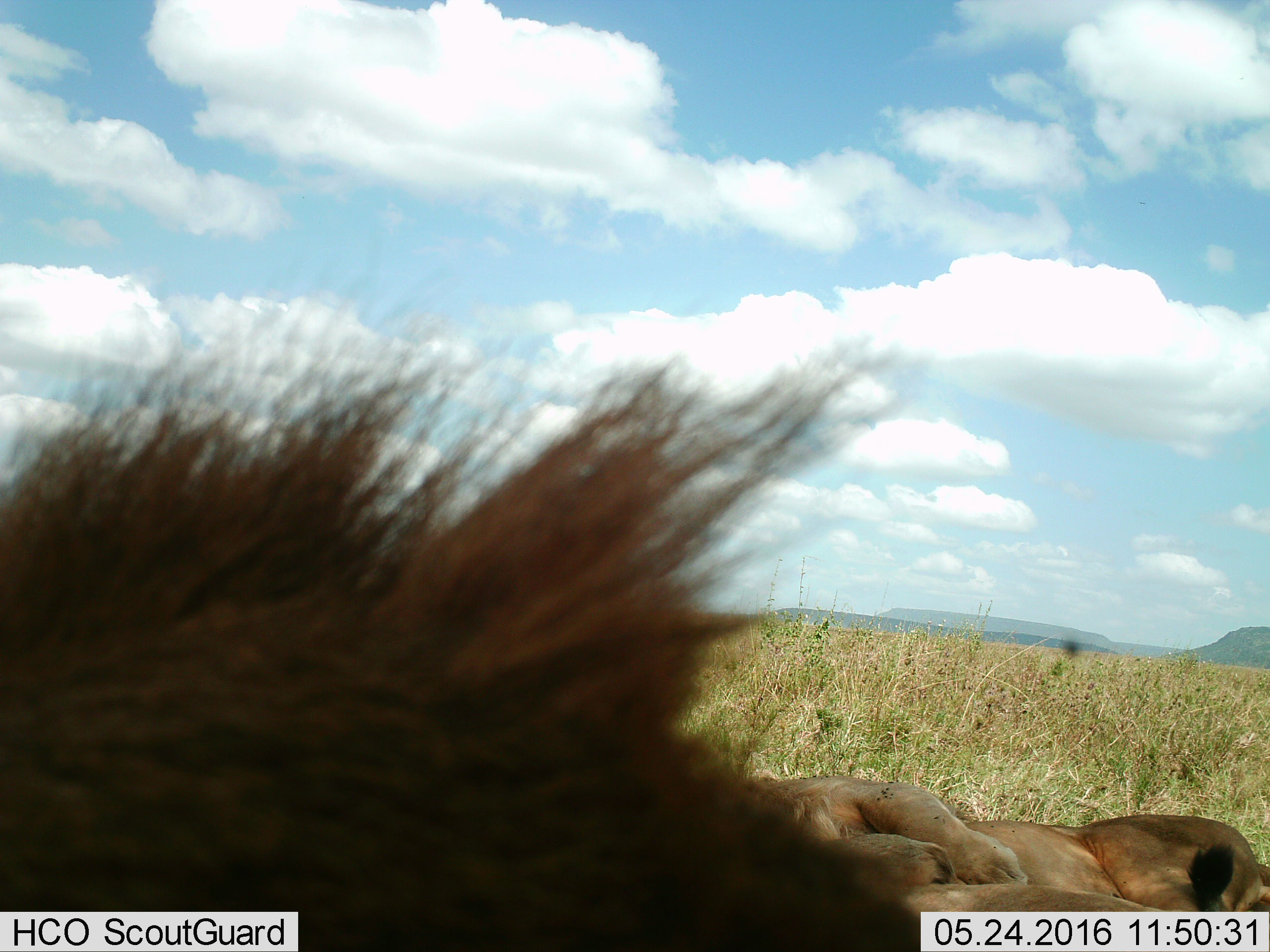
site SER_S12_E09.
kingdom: Animalia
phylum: Chordata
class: Mammalia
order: Carnivora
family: Felidae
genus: Panthera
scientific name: Panthera leo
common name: lion female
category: lionfemale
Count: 2.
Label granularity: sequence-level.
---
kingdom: Animalia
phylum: Chordata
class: Mammalia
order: Carnivora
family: Felidae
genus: Panthera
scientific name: Panthera leo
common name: lion male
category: lionmale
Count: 1.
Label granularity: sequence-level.